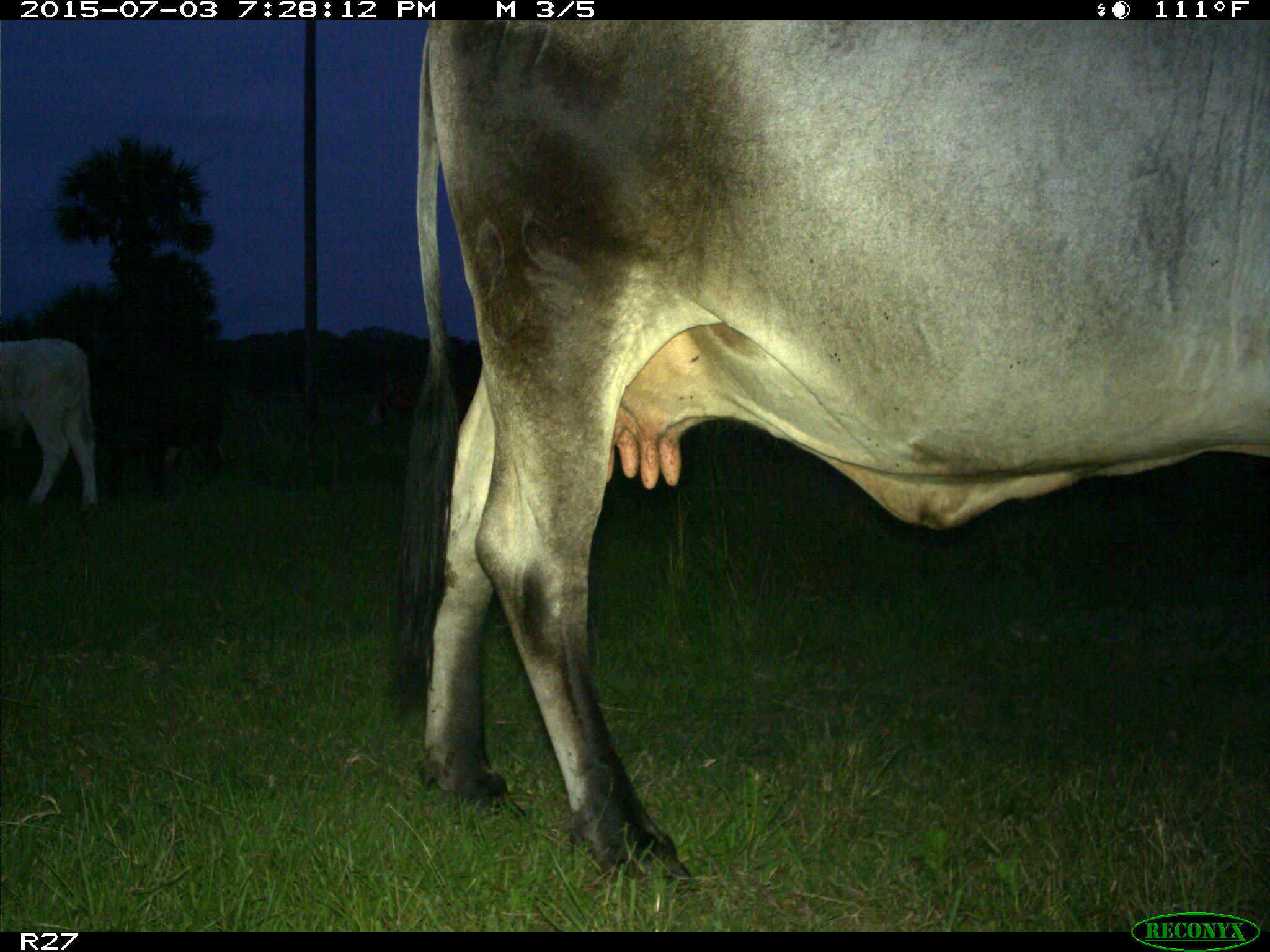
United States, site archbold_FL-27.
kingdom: Animalia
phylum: Chordata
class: Mammalia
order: Artiodactyla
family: Bovidae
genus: Bos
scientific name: Bos taurus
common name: domestic cow